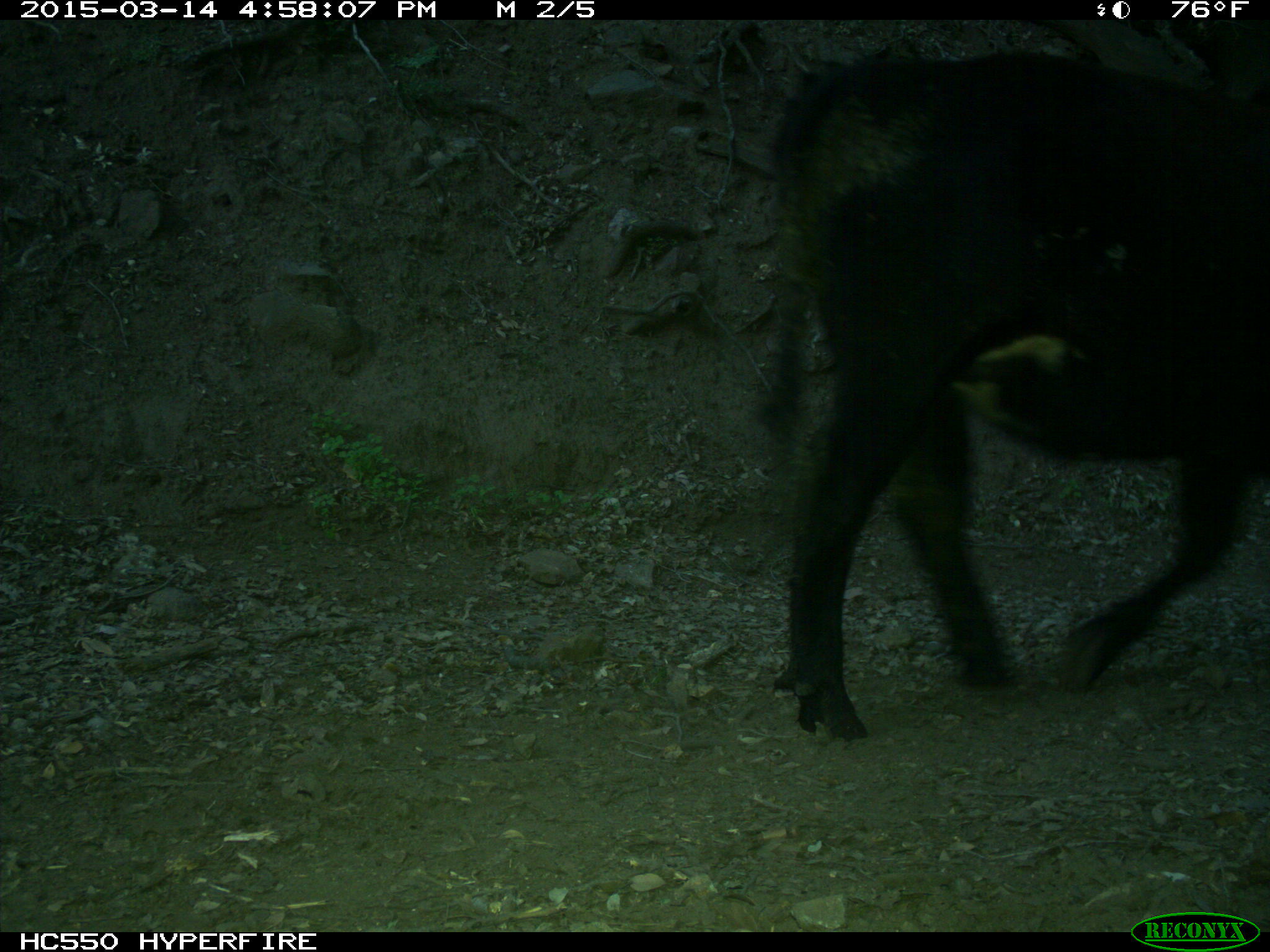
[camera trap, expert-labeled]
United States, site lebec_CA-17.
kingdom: Animalia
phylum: Chordata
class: Mammalia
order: Artiodactyla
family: Bovidae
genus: Bos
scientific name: Bos taurus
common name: domestic cow